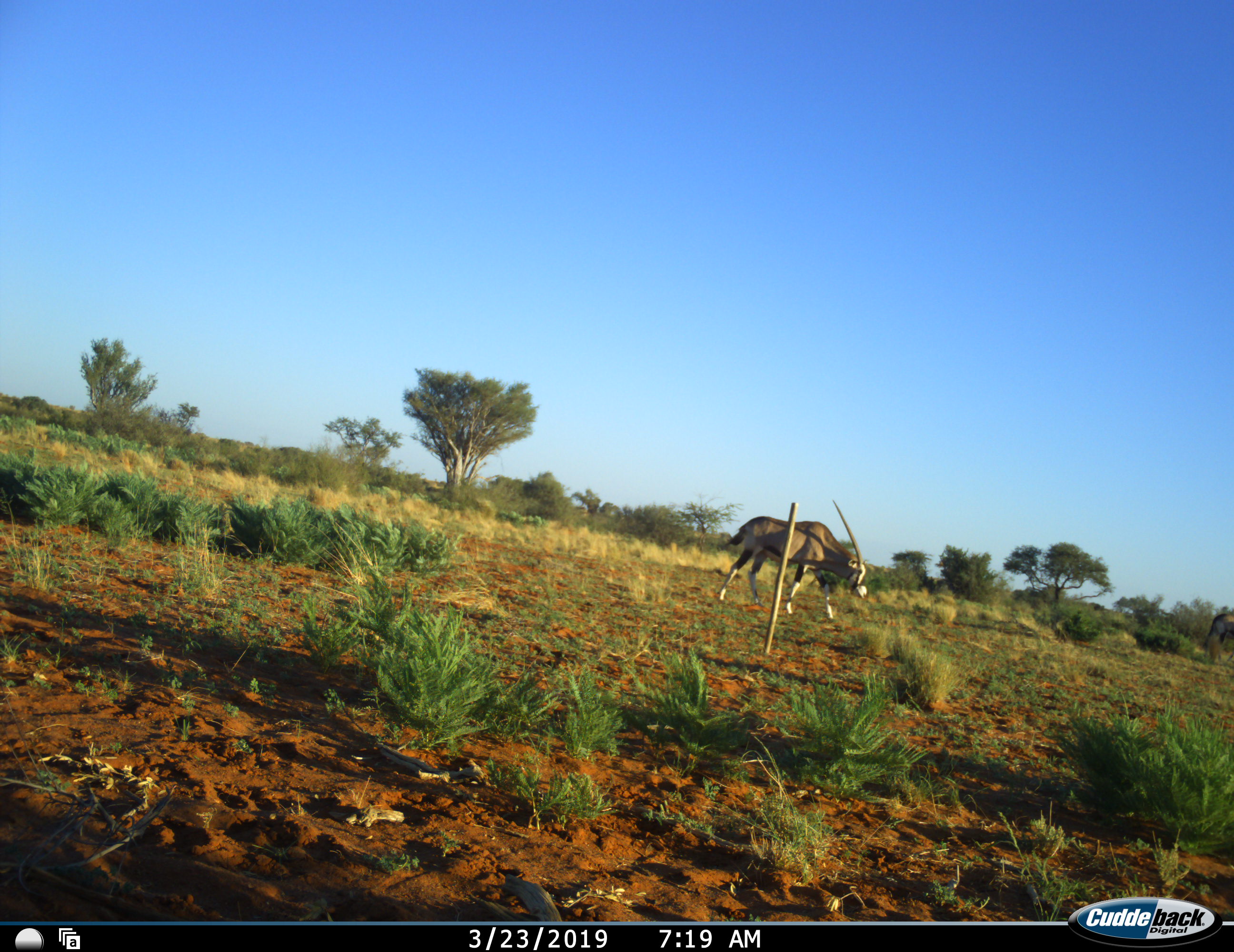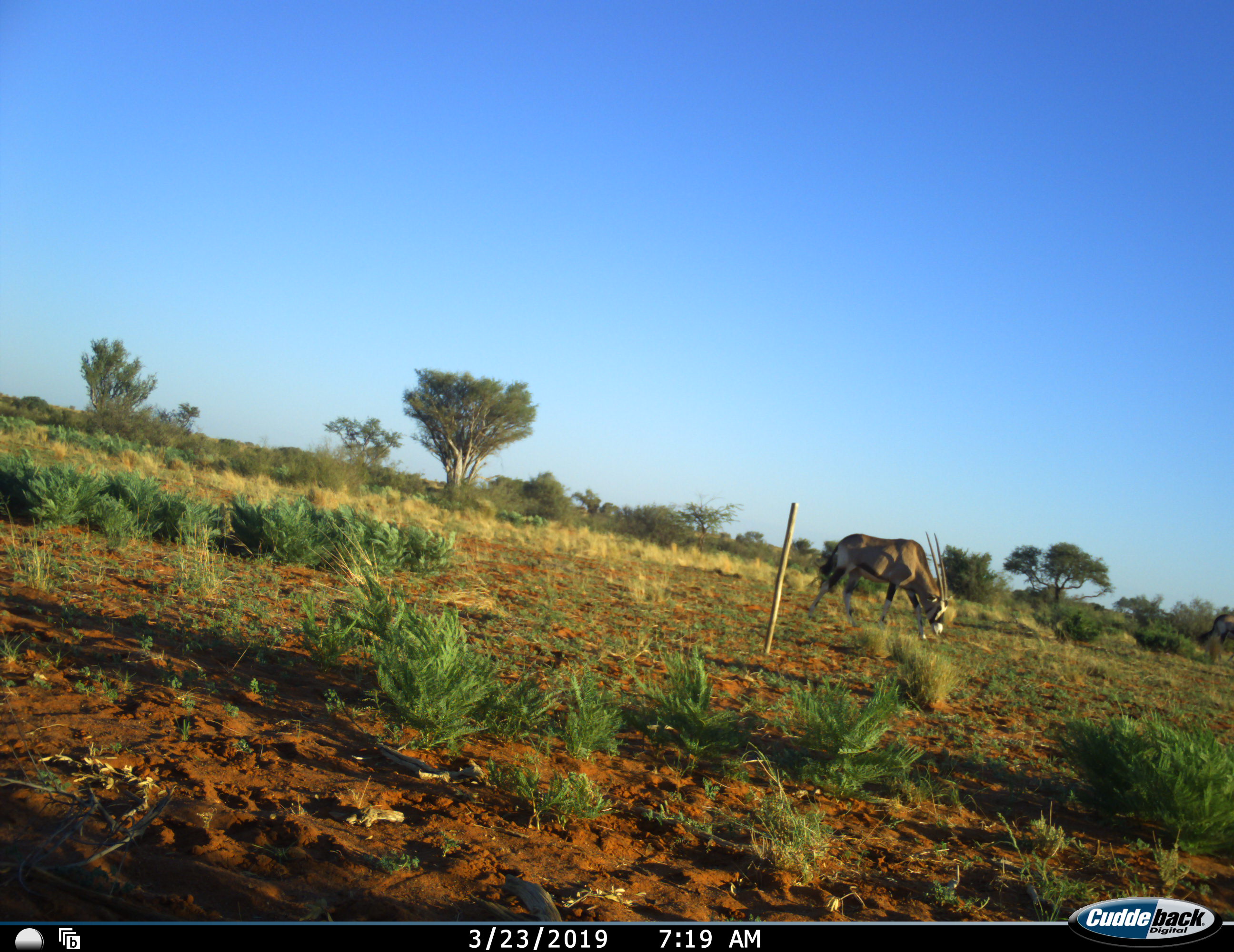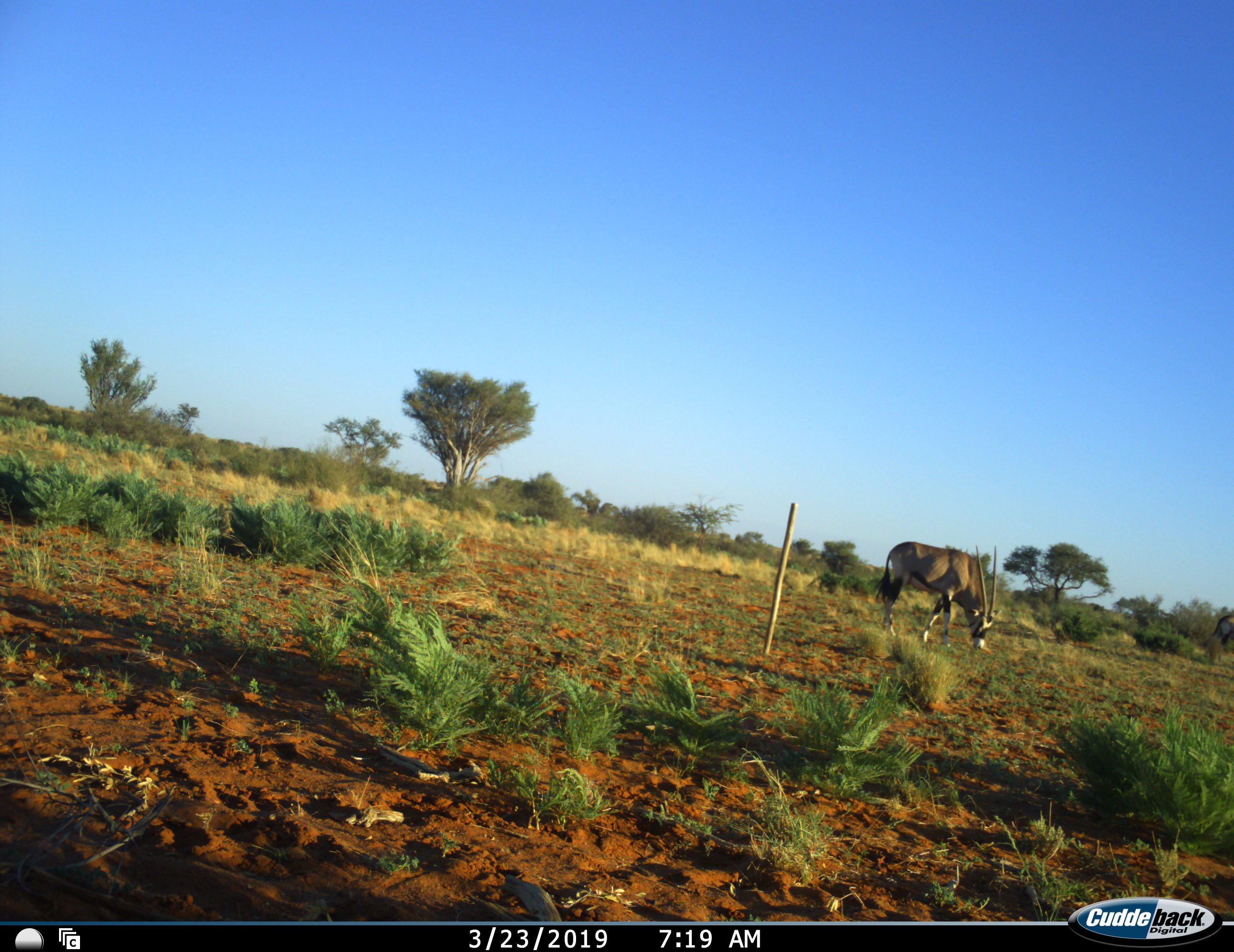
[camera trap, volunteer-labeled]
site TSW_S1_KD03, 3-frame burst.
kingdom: Animalia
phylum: Chordata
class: Mammalia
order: Artiodactyla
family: Bovidae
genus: Oryx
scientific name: Oryx gazella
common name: gemsbok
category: oryx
Oryx (gemsbok) (Oryx gazella), count 2. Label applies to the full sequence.